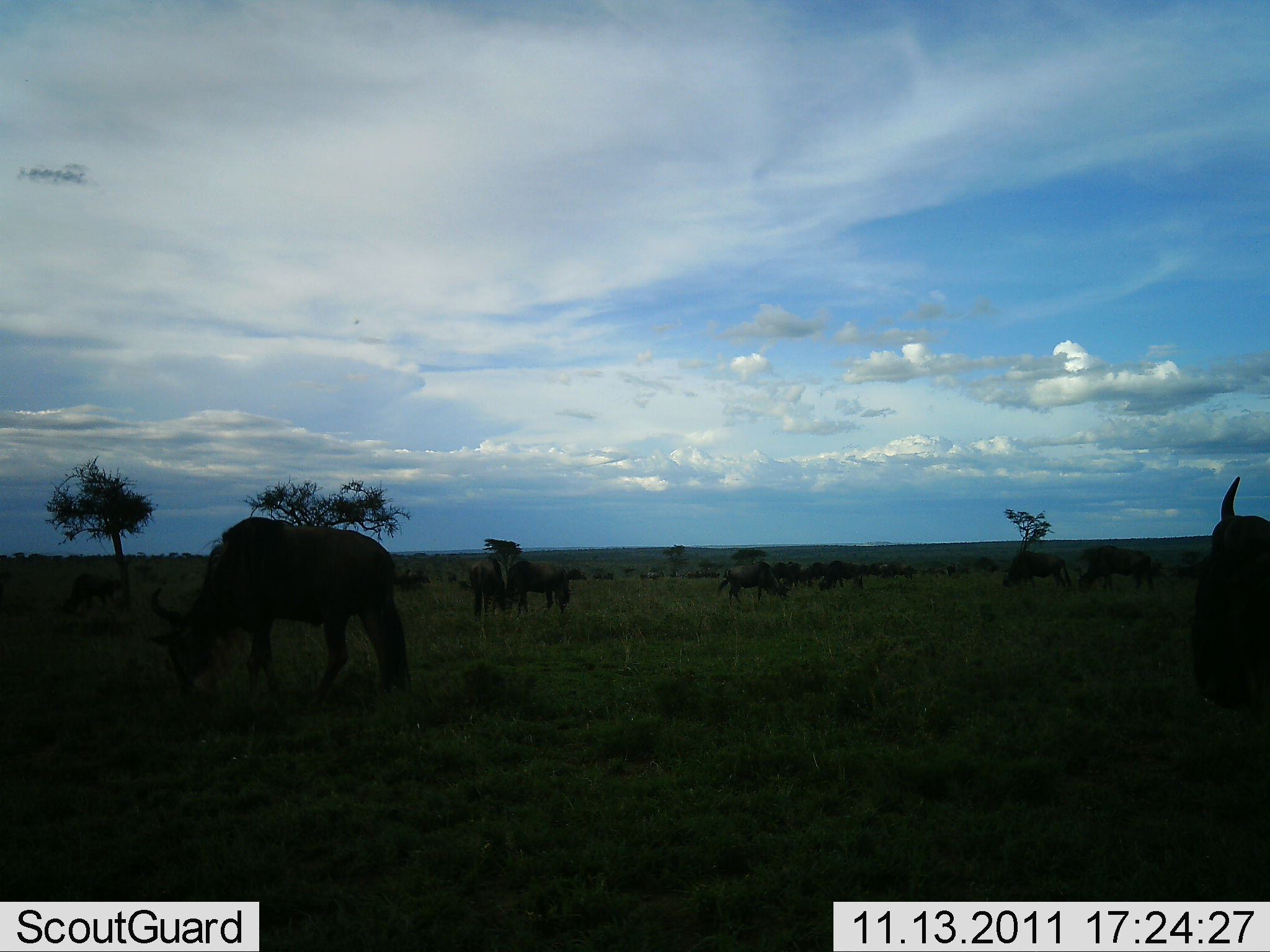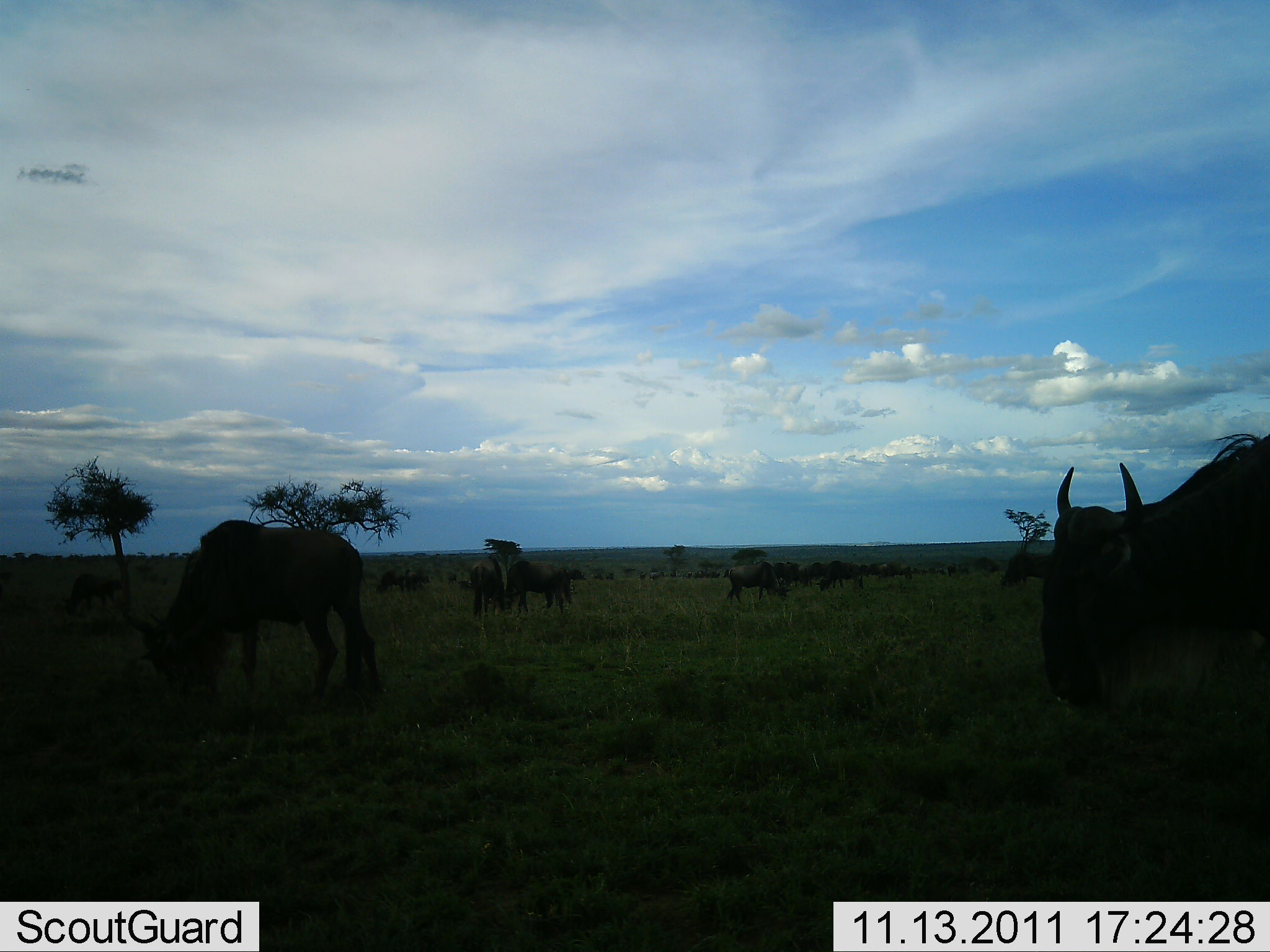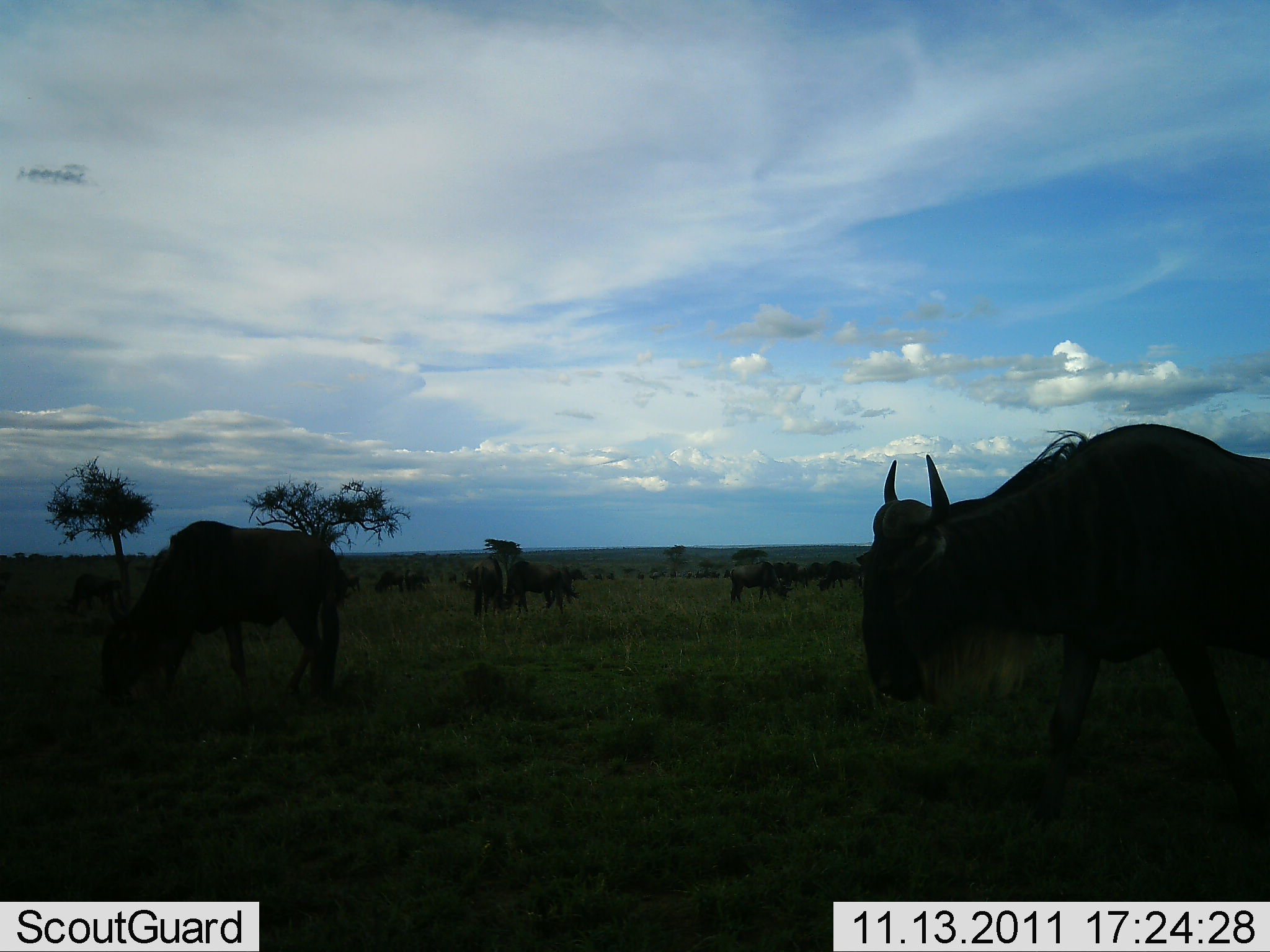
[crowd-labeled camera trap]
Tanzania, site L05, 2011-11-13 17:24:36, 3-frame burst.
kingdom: Animalia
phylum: Chordata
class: Mammalia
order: Artiodactyla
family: Bovidae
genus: Connochaetes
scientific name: Connochaetes taurinus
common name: blue wildebeest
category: wildebeest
Wildebeest (blue wildebeest) (Connochaetes taurinus), count 11-50. Behavior (volunteer vote fractions): standing 59%, resting 6%, moving 65%, interacting 0%. Young present (vote fraction): 0%. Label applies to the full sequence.